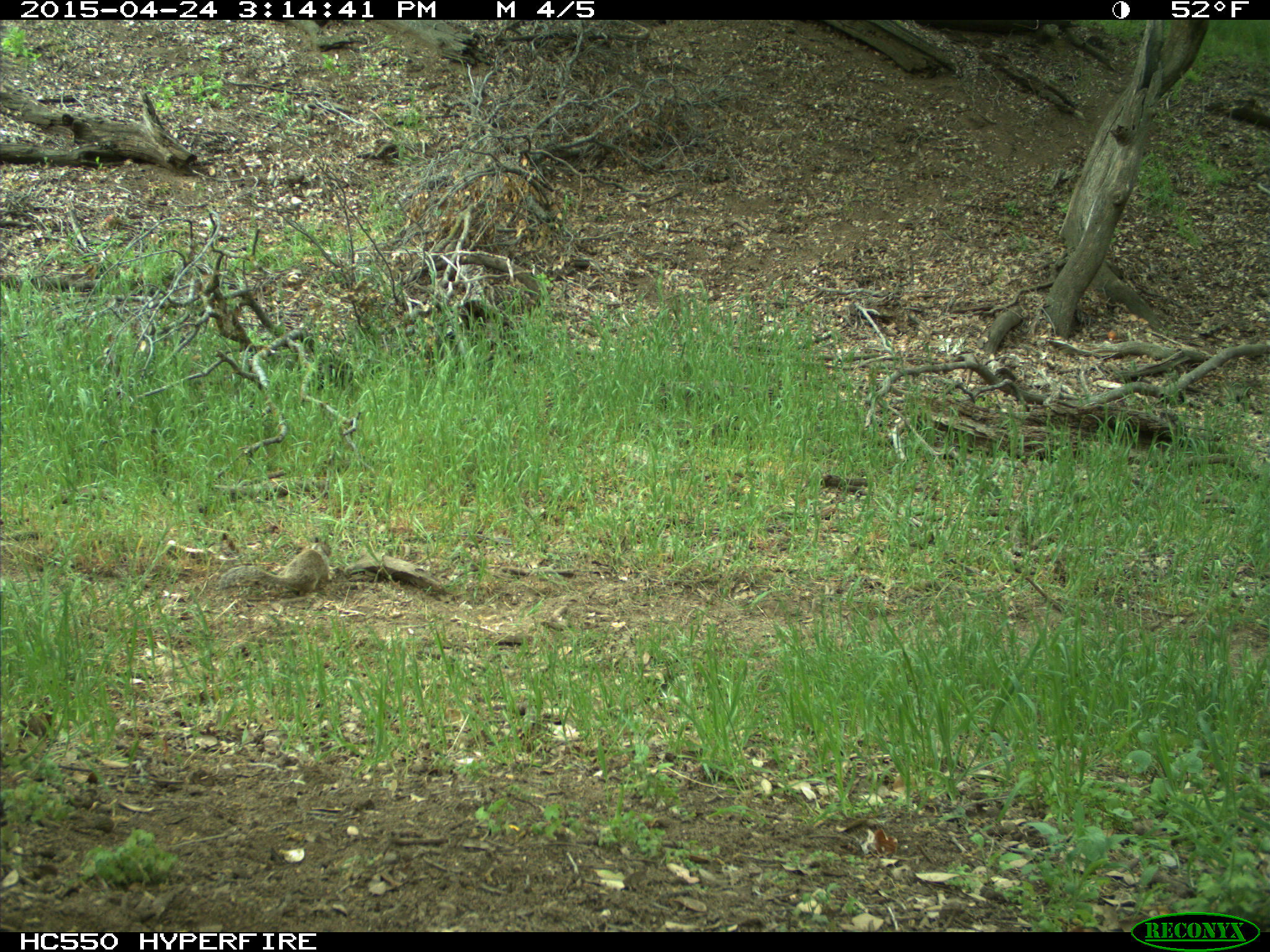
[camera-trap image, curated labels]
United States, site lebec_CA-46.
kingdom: Animalia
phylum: Chordata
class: Mammalia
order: Rodentia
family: Sciuridae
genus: Otospermophilus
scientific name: Otospermophilus beecheyi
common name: california ground squirrel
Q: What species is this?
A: Otospermophilus beecheyi (california ground squirrel).